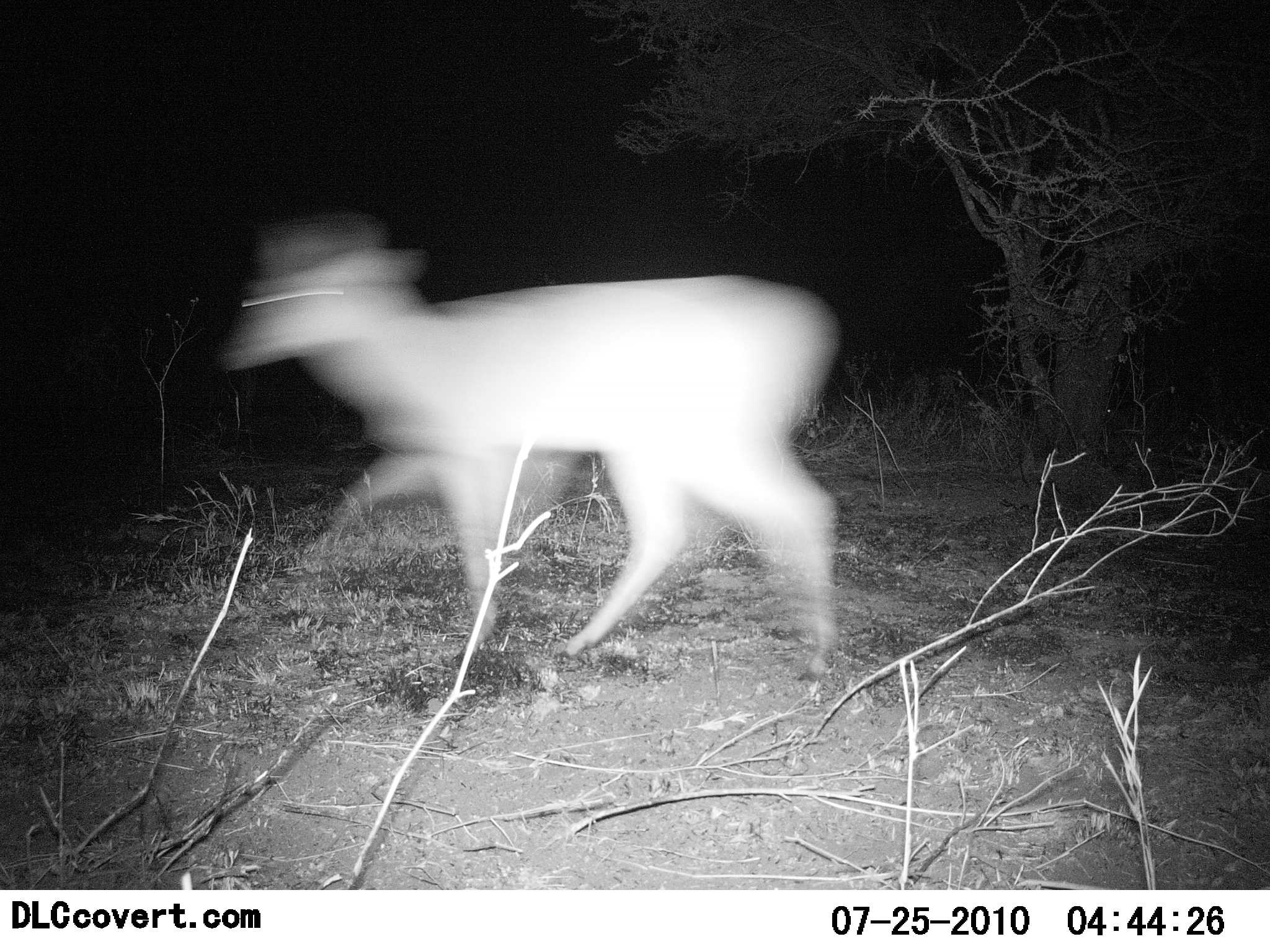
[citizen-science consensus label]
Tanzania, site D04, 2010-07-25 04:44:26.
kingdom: Animalia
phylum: Chordata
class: Mammalia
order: Artiodactyla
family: Bovidae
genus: Redunca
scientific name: Redunca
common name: reedbuck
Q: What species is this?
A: Reedbuck (Redunca).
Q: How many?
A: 1.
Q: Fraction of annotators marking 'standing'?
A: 0%.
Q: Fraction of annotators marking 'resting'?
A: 0%.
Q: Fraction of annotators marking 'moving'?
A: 100%.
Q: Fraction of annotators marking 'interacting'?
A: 0%.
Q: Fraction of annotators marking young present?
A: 0%.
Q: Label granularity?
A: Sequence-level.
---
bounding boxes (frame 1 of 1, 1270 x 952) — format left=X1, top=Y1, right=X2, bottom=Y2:
animal: left=224, top=226, right=843, bottom=679